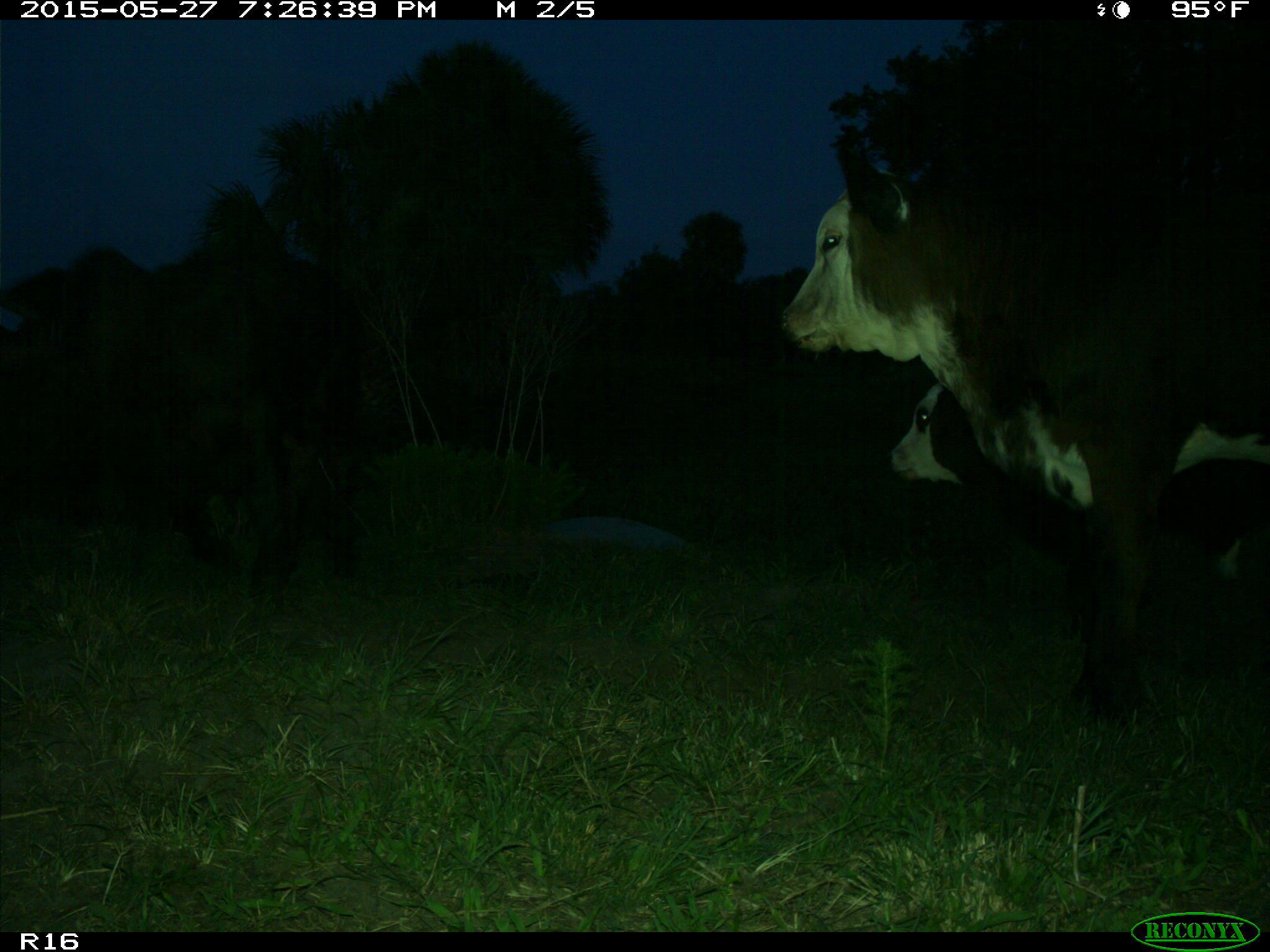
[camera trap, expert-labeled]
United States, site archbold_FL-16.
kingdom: Animalia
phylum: Chordata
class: Mammalia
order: Artiodactyla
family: Bovidae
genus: Bos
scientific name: Bos taurus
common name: domestic cow